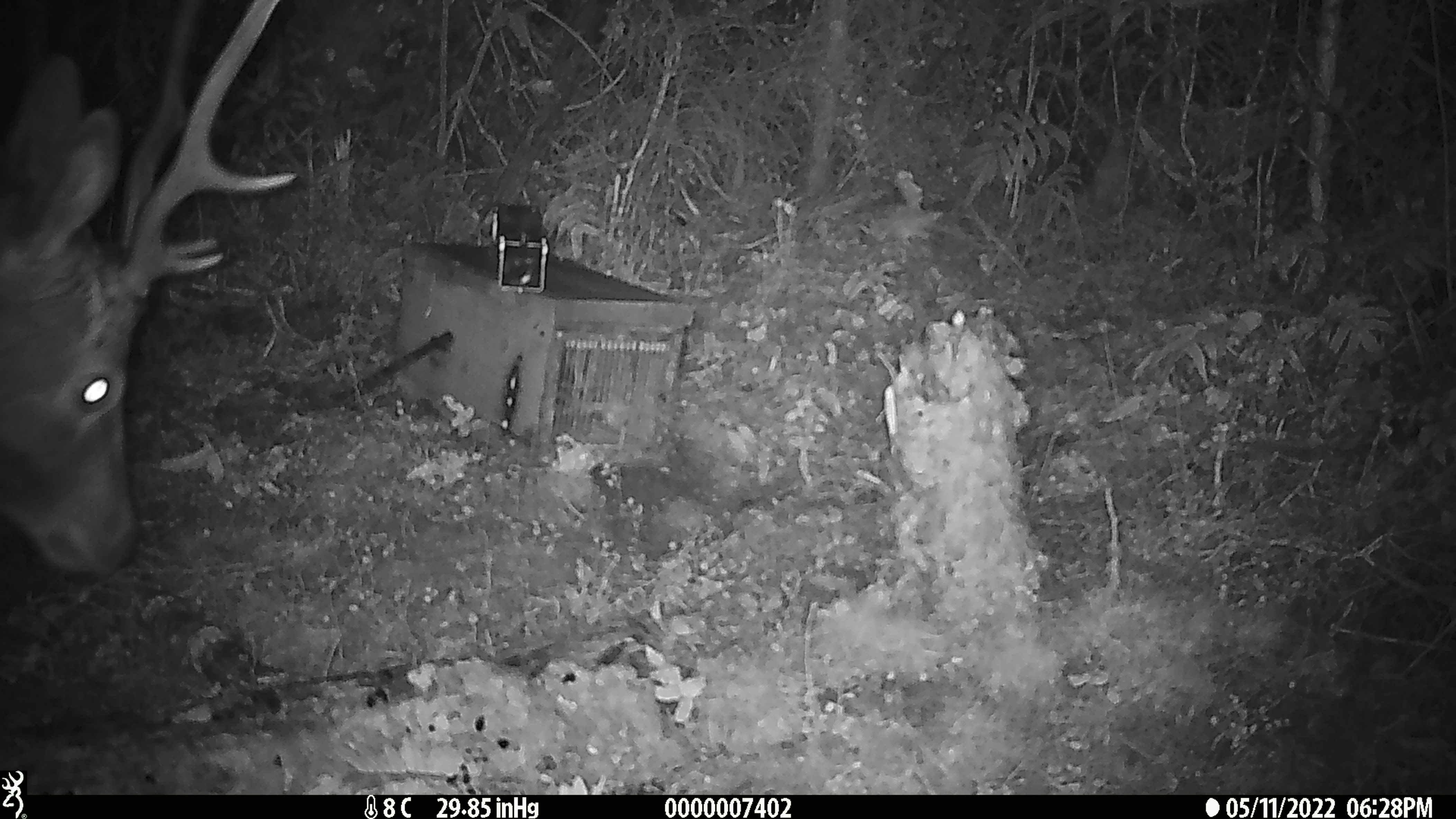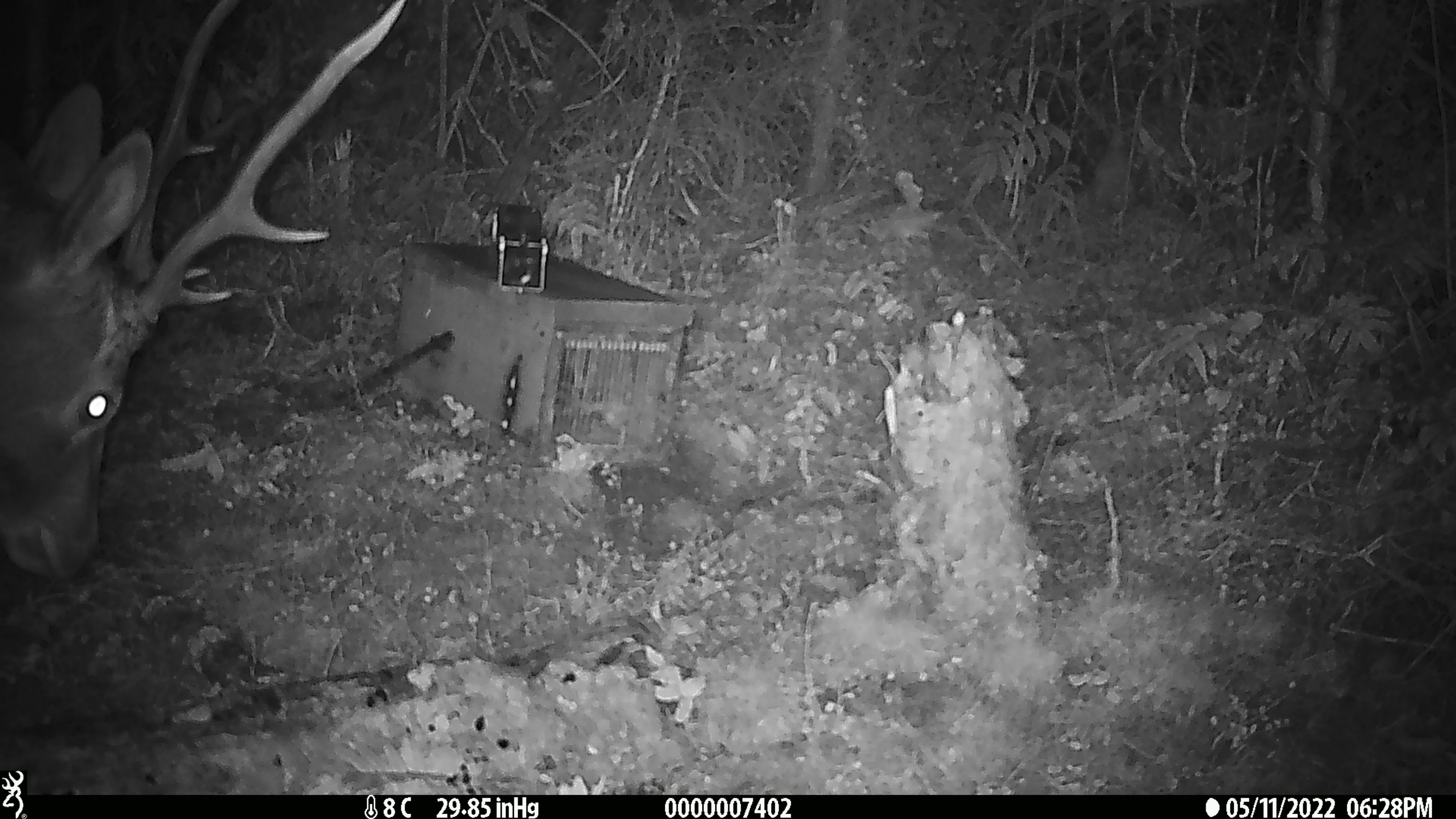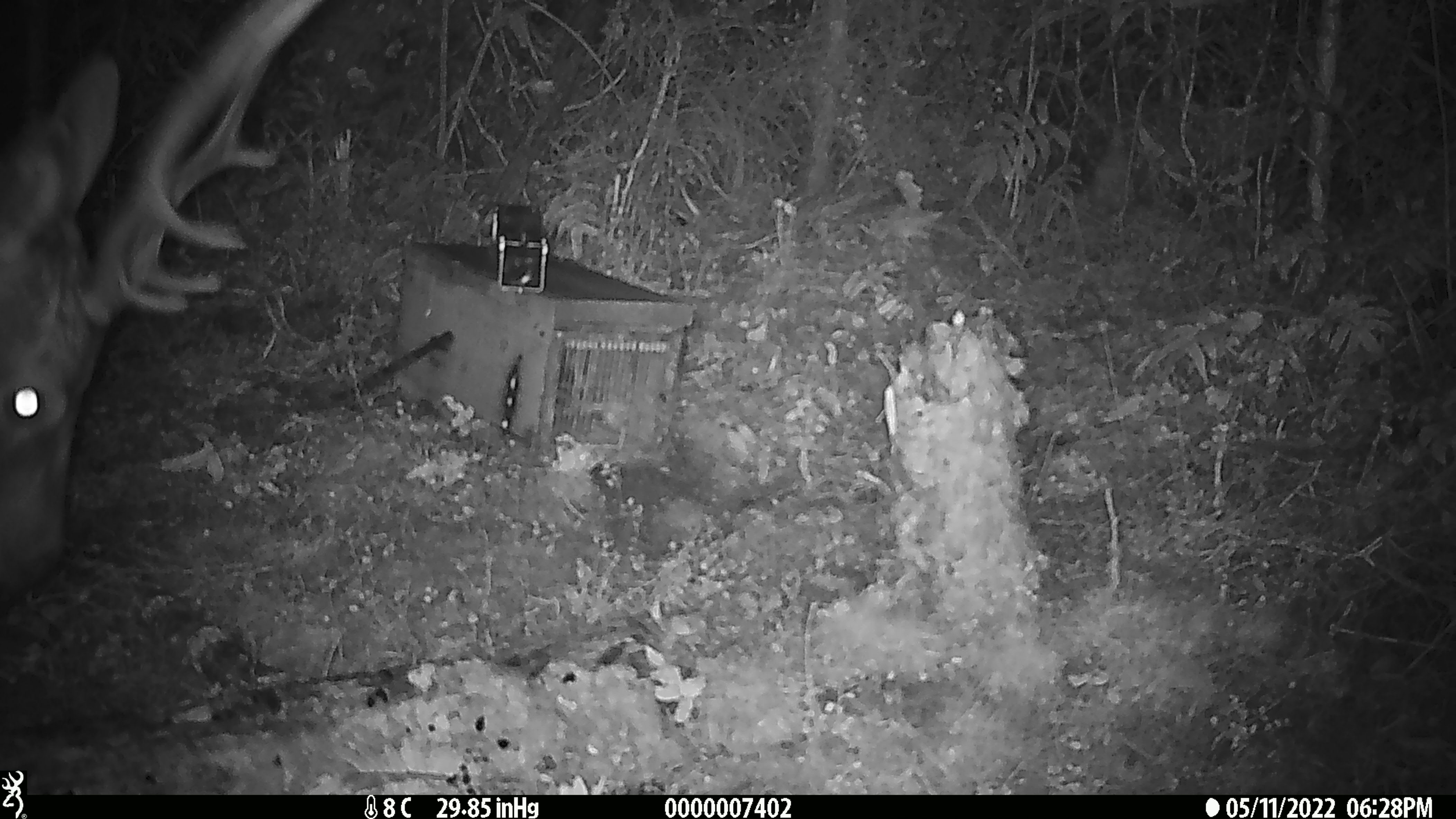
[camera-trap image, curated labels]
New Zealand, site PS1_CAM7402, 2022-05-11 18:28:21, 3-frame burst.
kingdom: Animalia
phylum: Chordata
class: Mammalia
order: Artiodactyla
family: Cervidae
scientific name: Cervidae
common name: deer